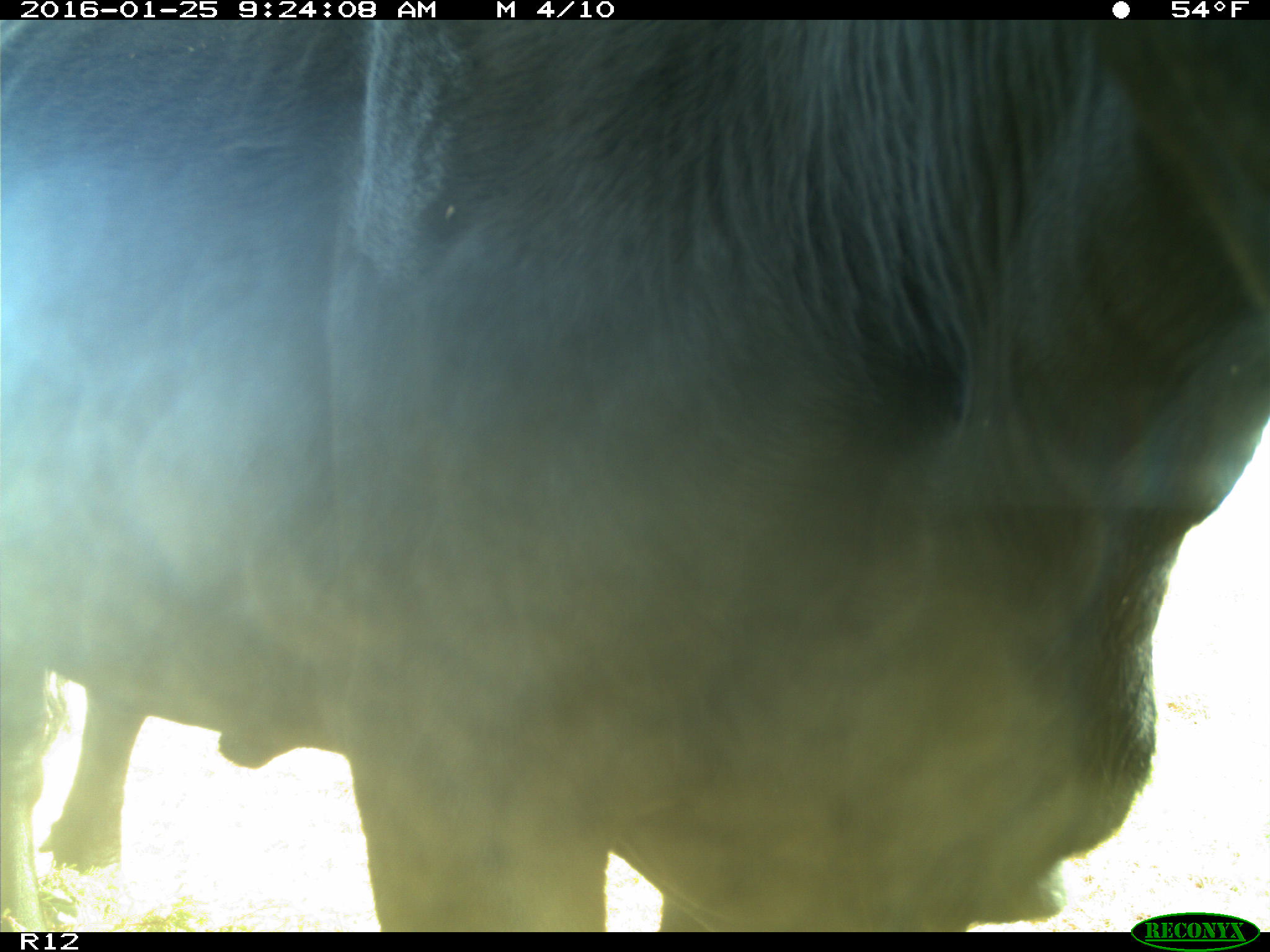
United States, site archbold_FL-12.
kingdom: Animalia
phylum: Chordata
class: Mammalia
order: Artiodactyla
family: Bovidae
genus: Bos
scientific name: Bos taurus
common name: domestic cow